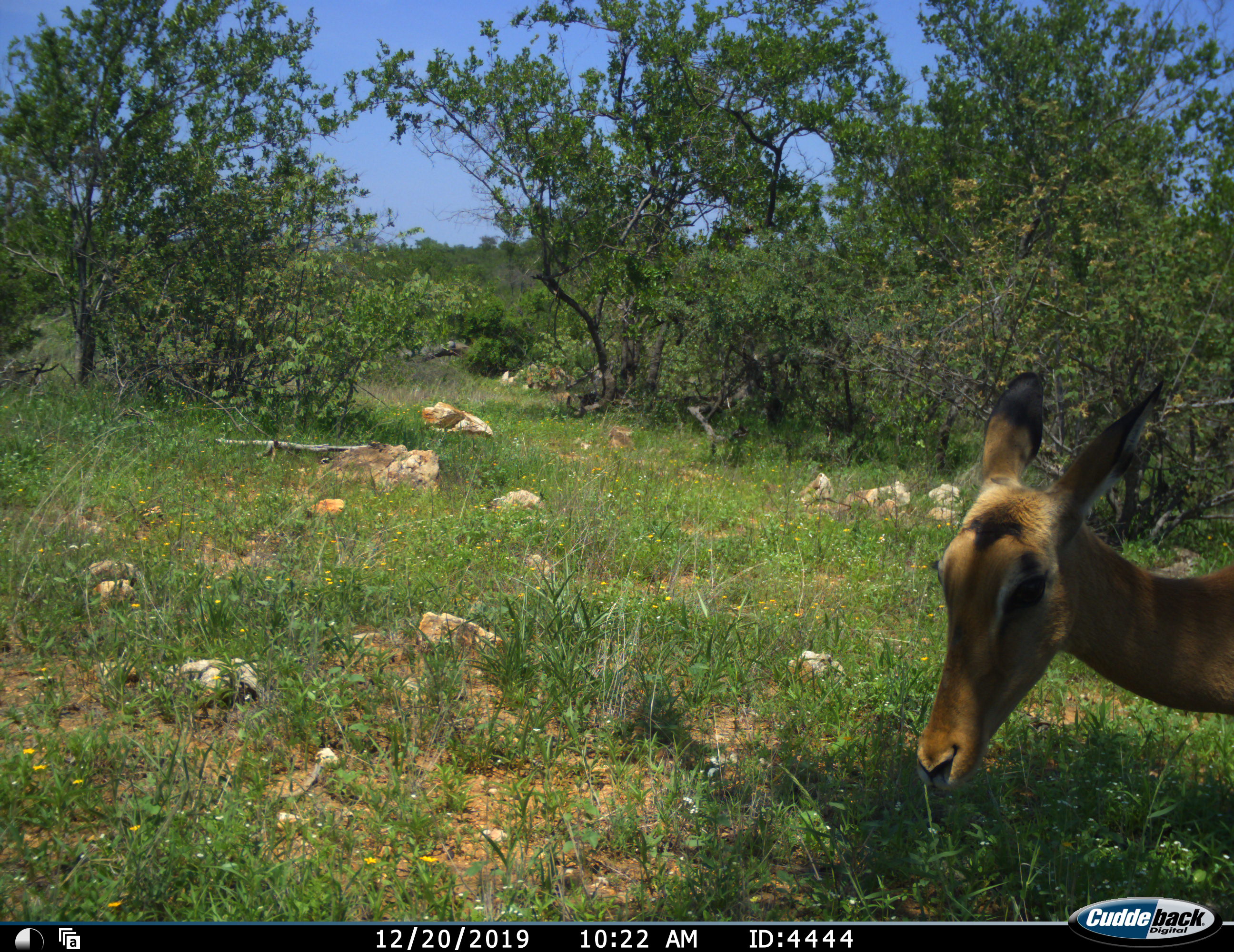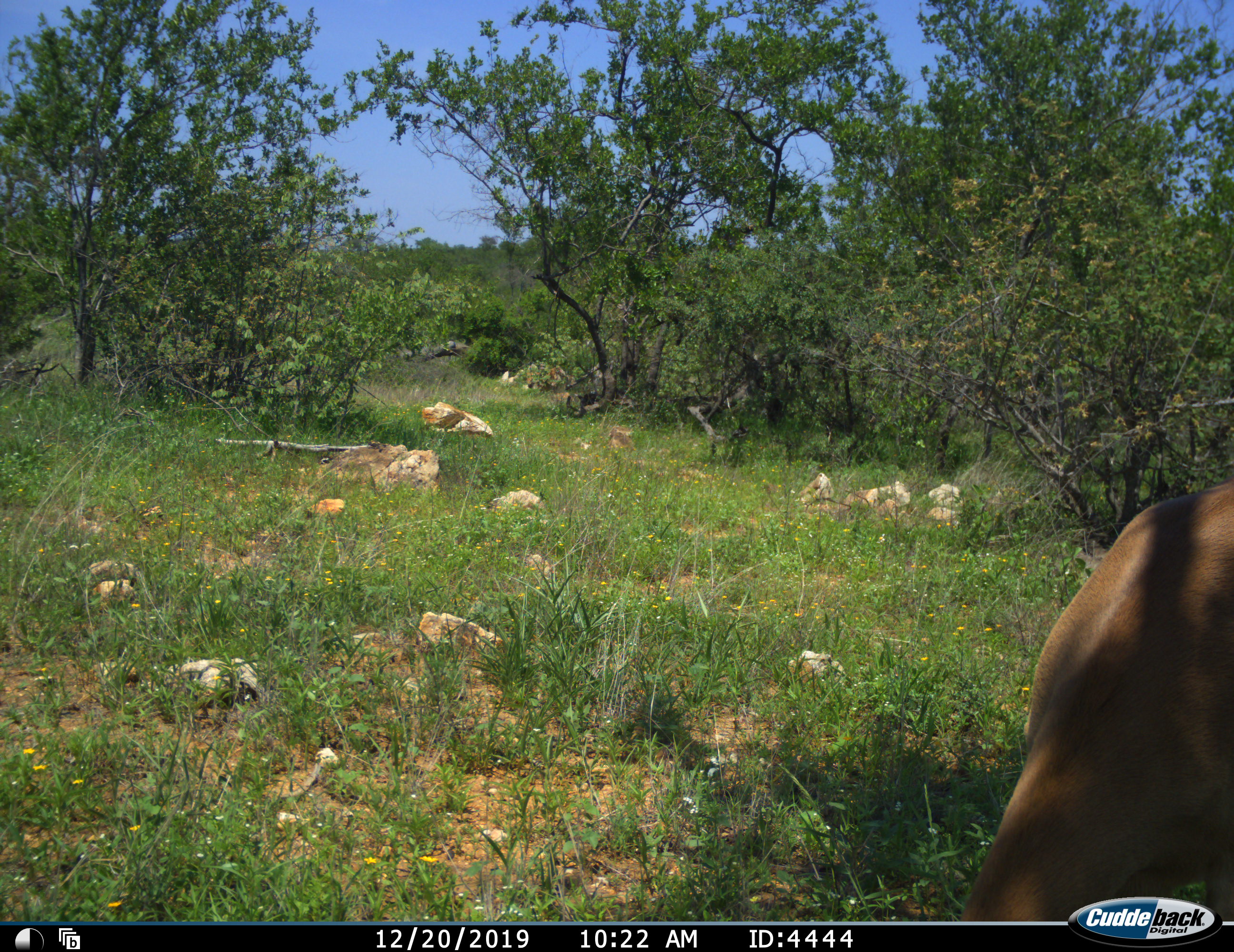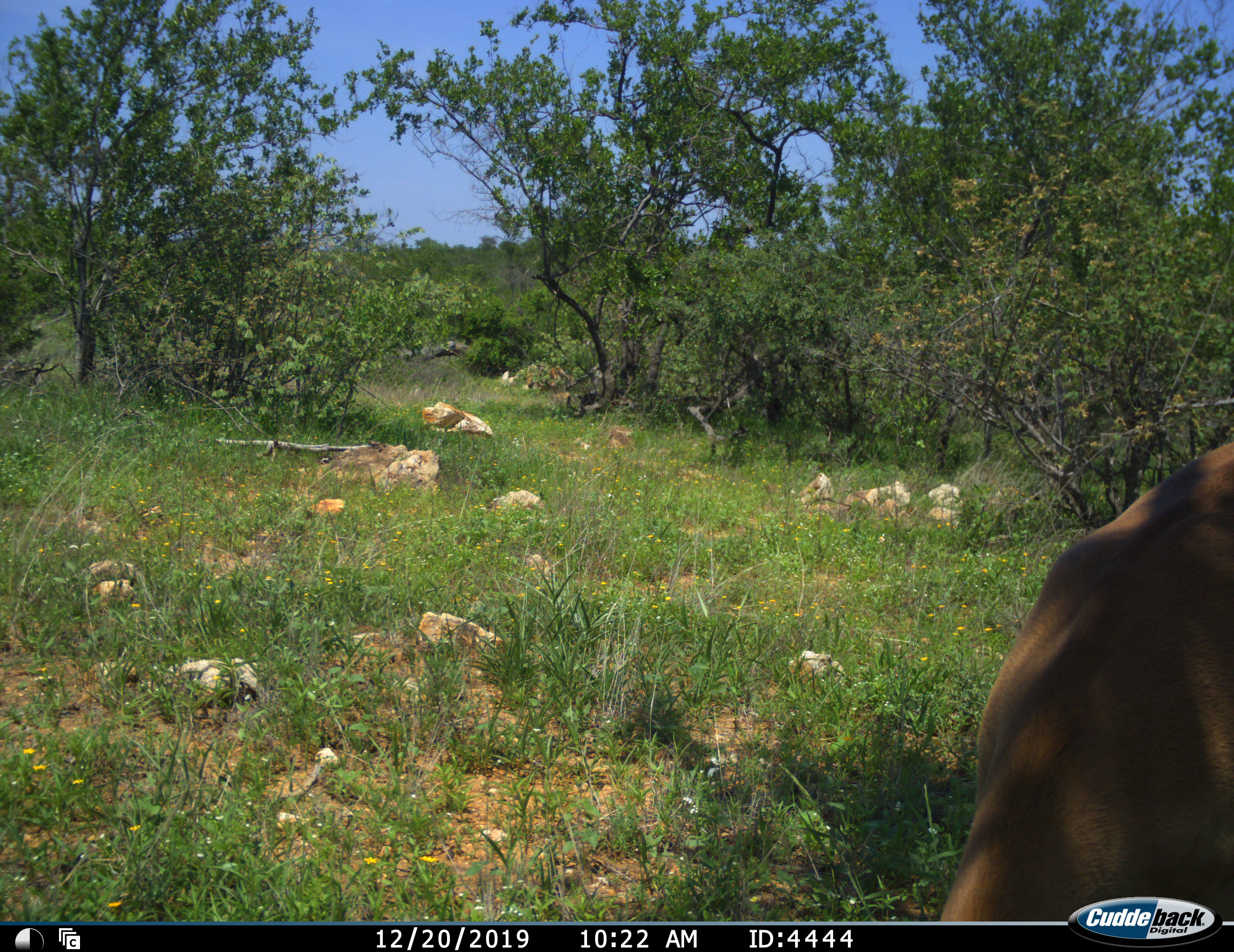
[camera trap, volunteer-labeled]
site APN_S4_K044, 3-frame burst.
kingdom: Animalia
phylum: Chordata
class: Mammalia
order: Artiodactyla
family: Bovidae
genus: Aepyceros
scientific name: Aepyceros melampus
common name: impala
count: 1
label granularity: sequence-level